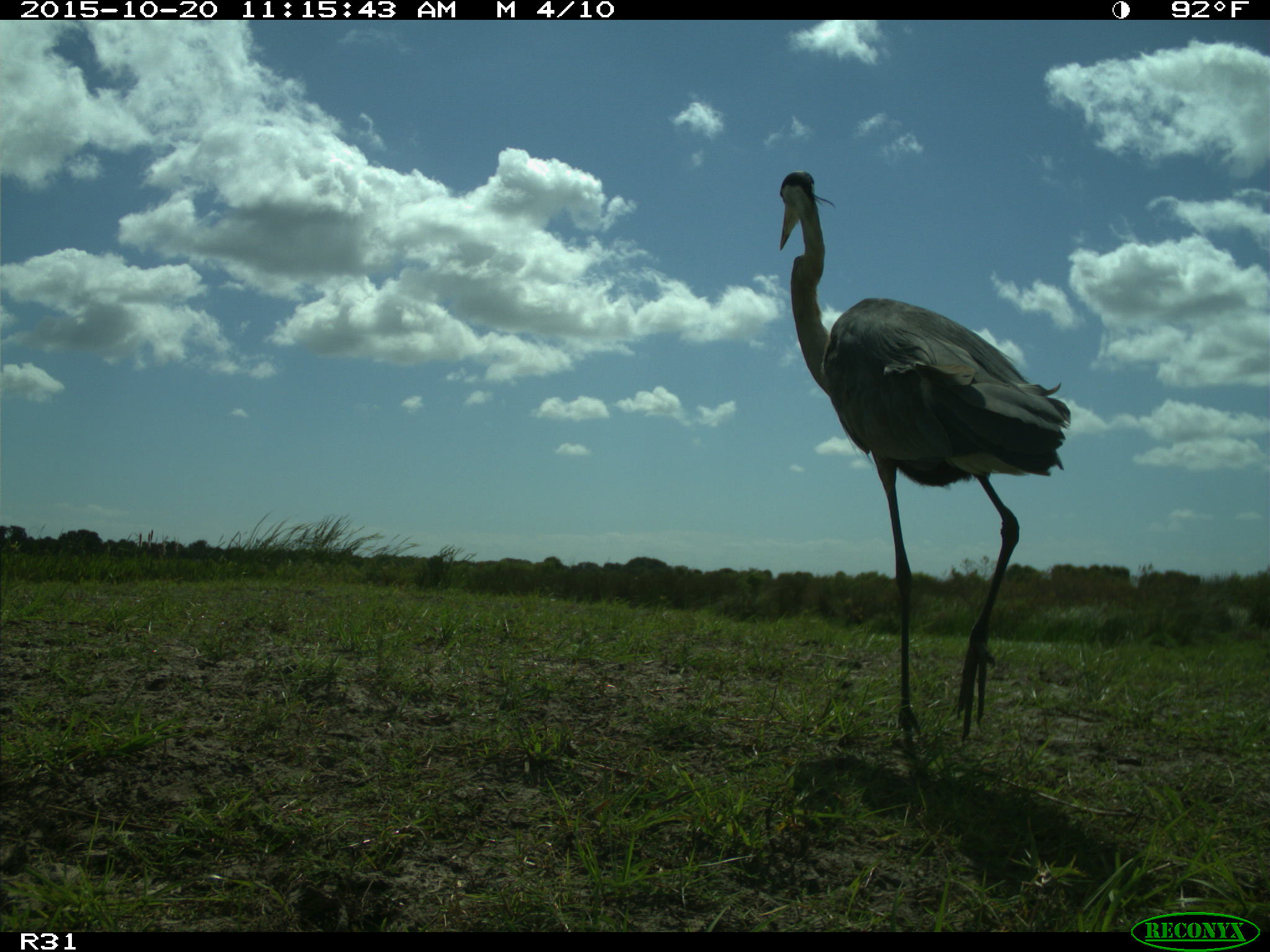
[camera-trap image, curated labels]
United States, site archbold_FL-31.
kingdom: Animalia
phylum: Chordata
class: Aves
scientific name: Aves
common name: birds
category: unidentified bird